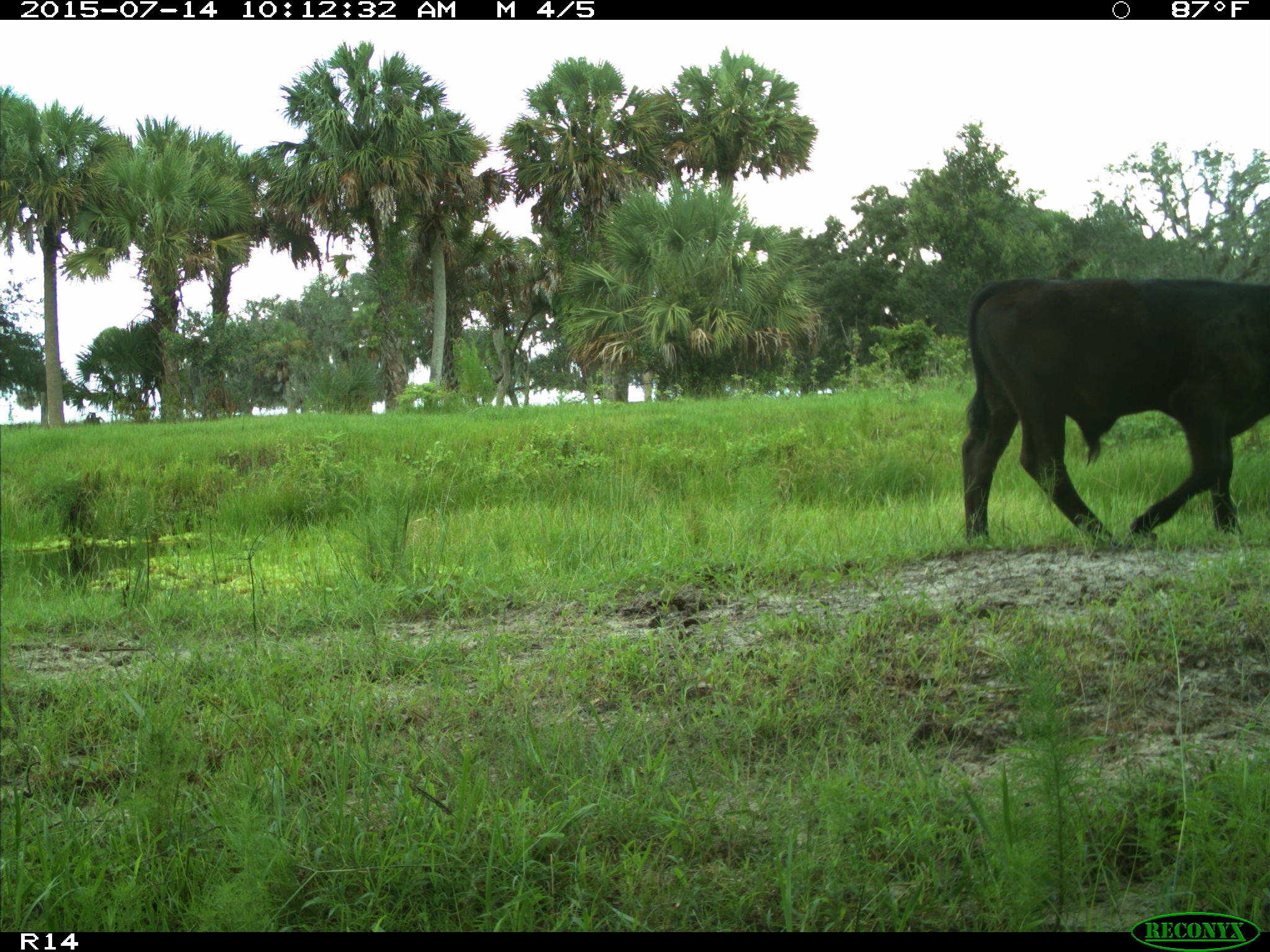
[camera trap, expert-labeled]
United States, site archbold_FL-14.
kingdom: Animalia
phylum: Chordata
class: Mammalia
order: Artiodactyla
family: Bovidae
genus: Bos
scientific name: Bos taurus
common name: domestic cow